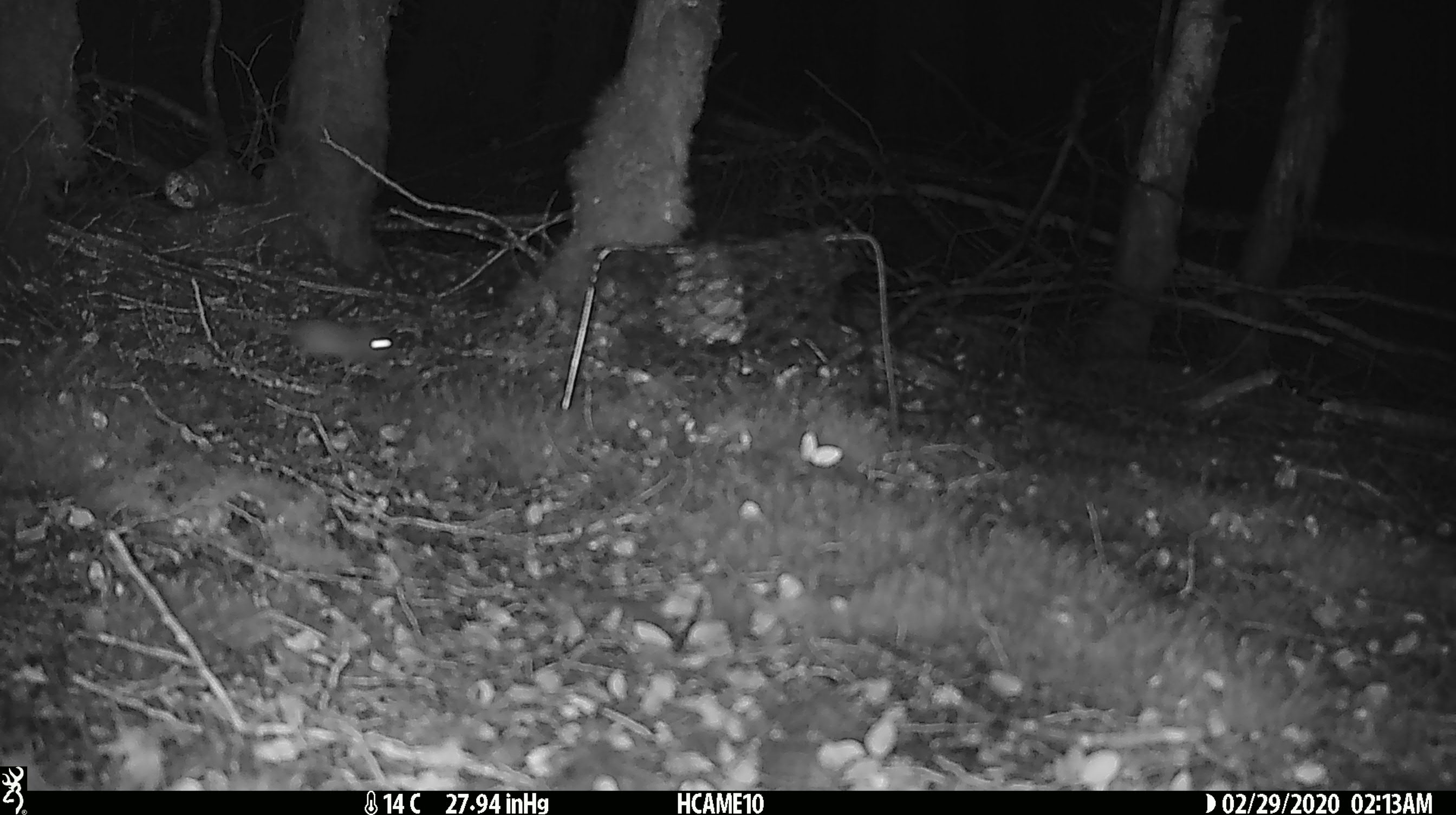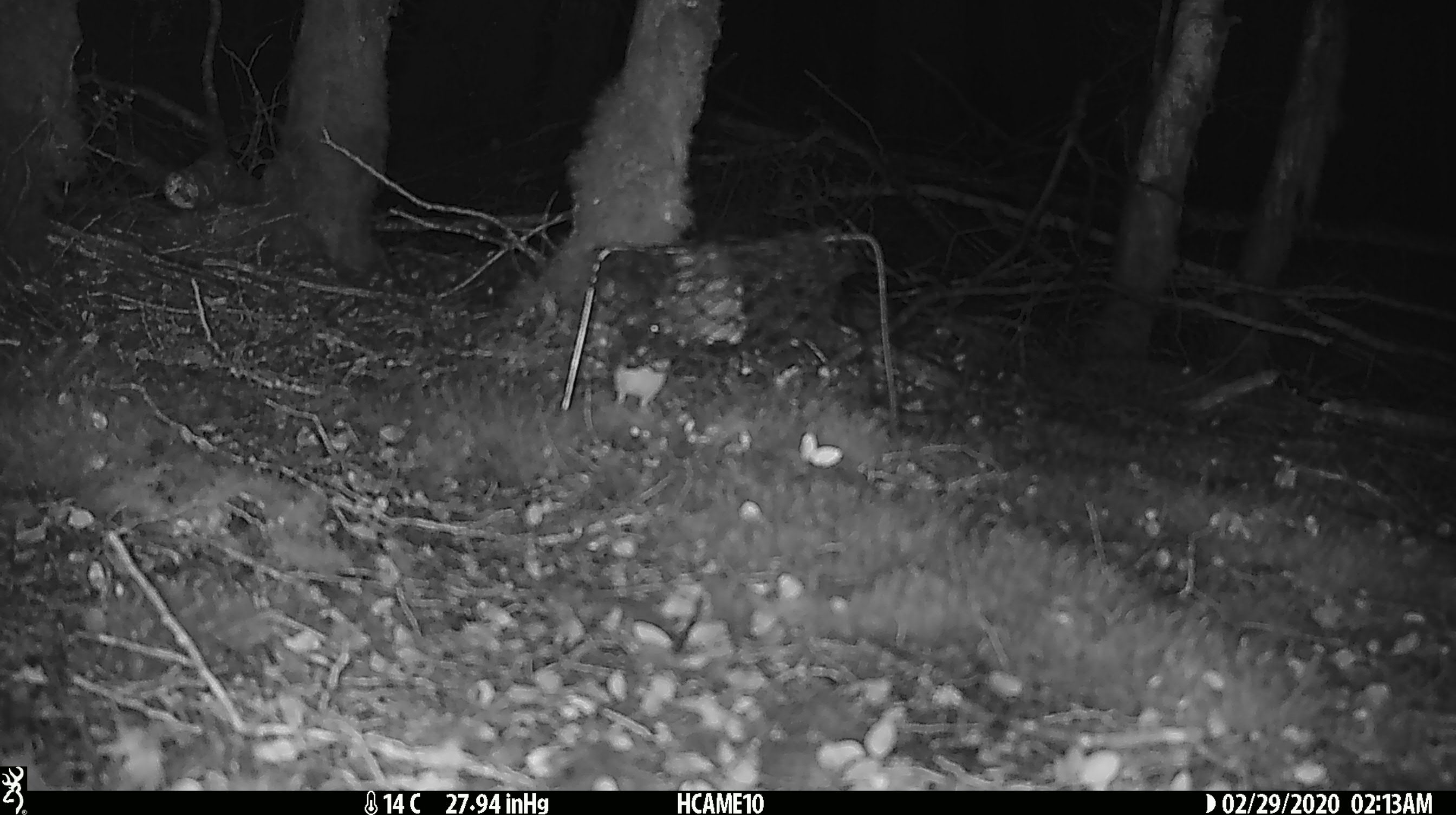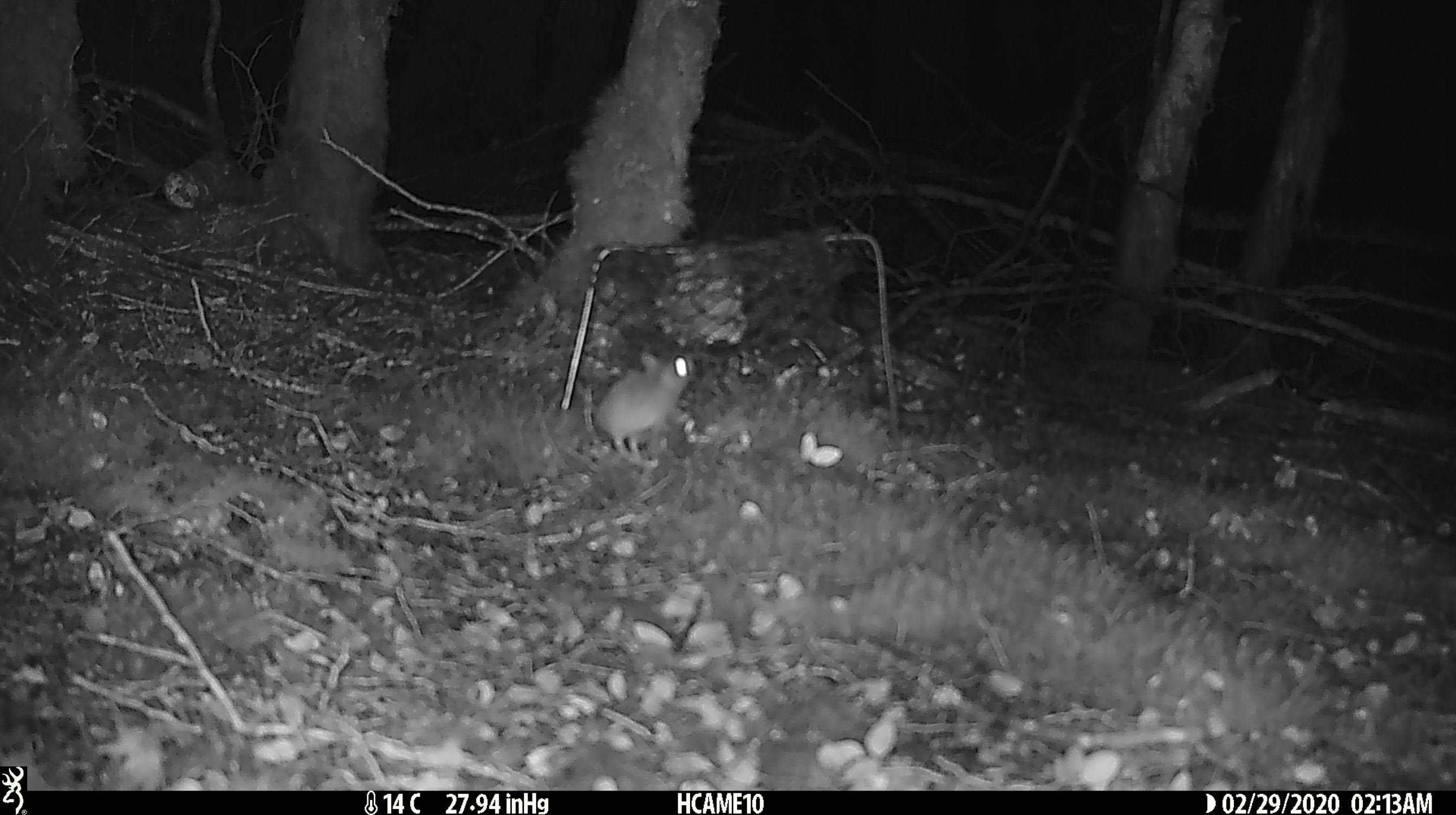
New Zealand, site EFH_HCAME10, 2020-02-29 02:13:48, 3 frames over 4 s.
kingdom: Animalia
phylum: Chordata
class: Mammalia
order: Rodentia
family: Muridae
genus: Mus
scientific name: Mus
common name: mouse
Mouse (Mus).